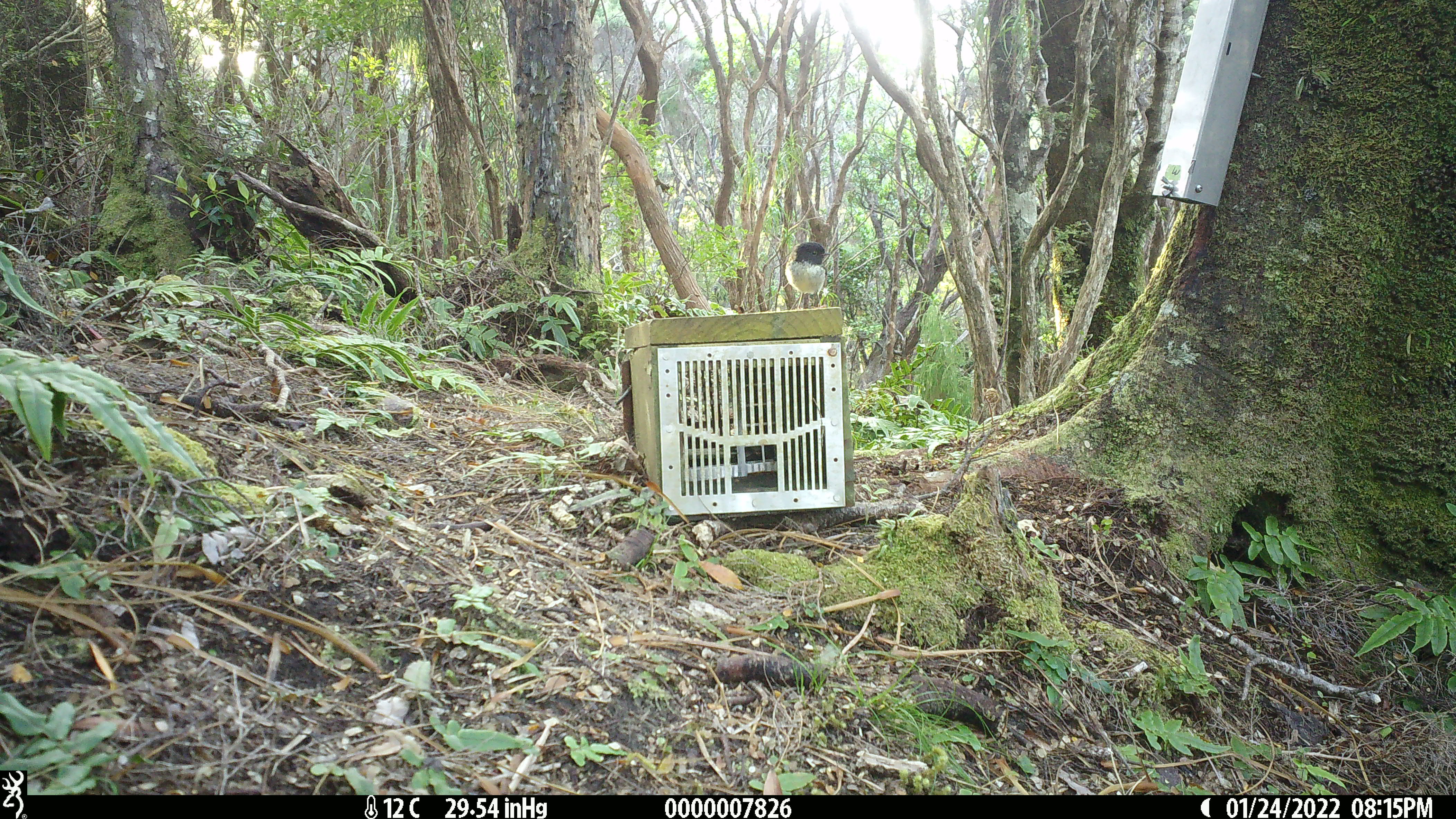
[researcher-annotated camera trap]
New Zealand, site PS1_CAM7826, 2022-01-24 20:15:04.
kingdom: Animalia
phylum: Chordata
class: Aves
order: Passeriformes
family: Petroicidae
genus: Petroica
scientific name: Petroica macrocephala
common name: tomtit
Tomtit (Petroica macrocephala).